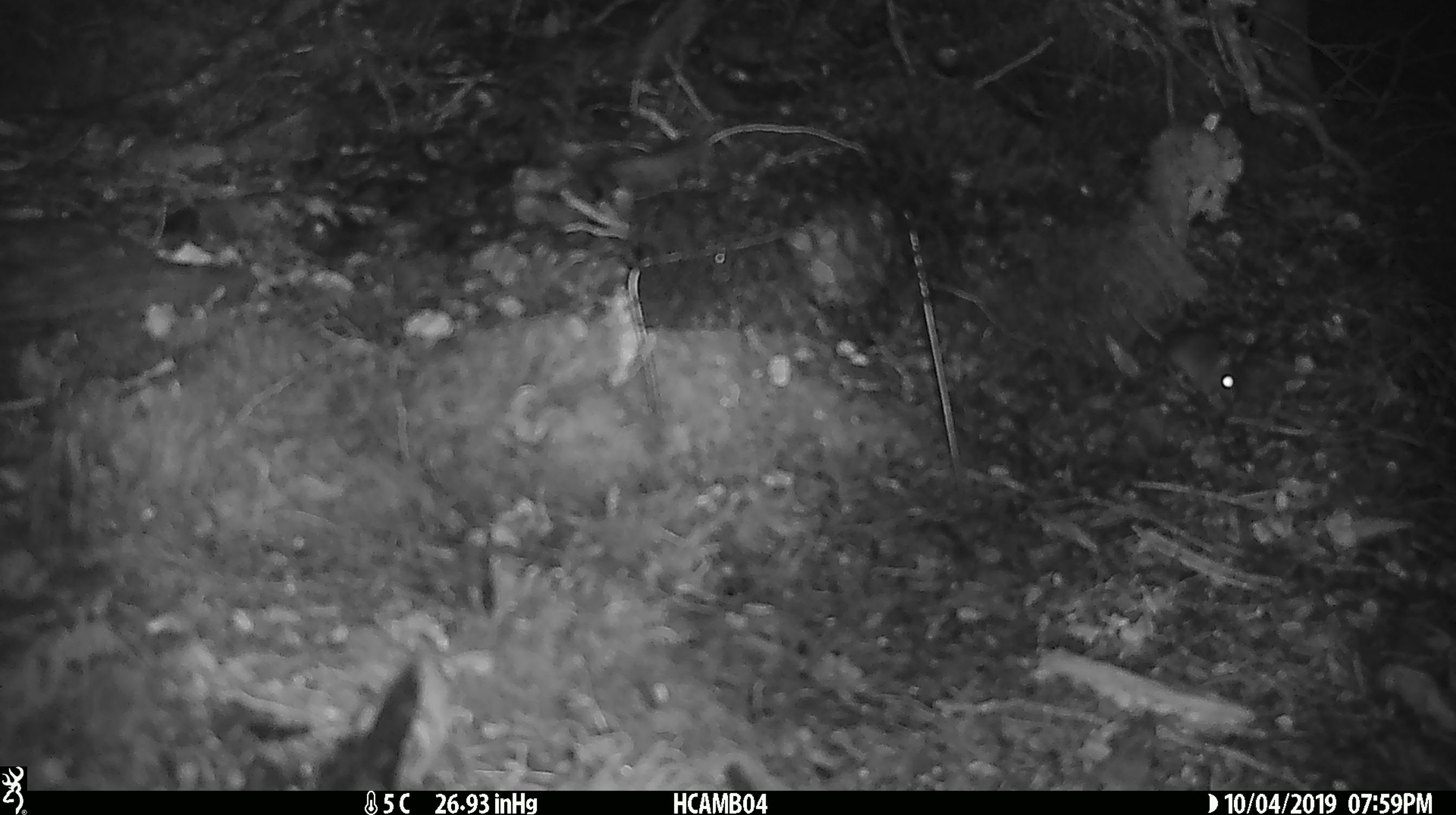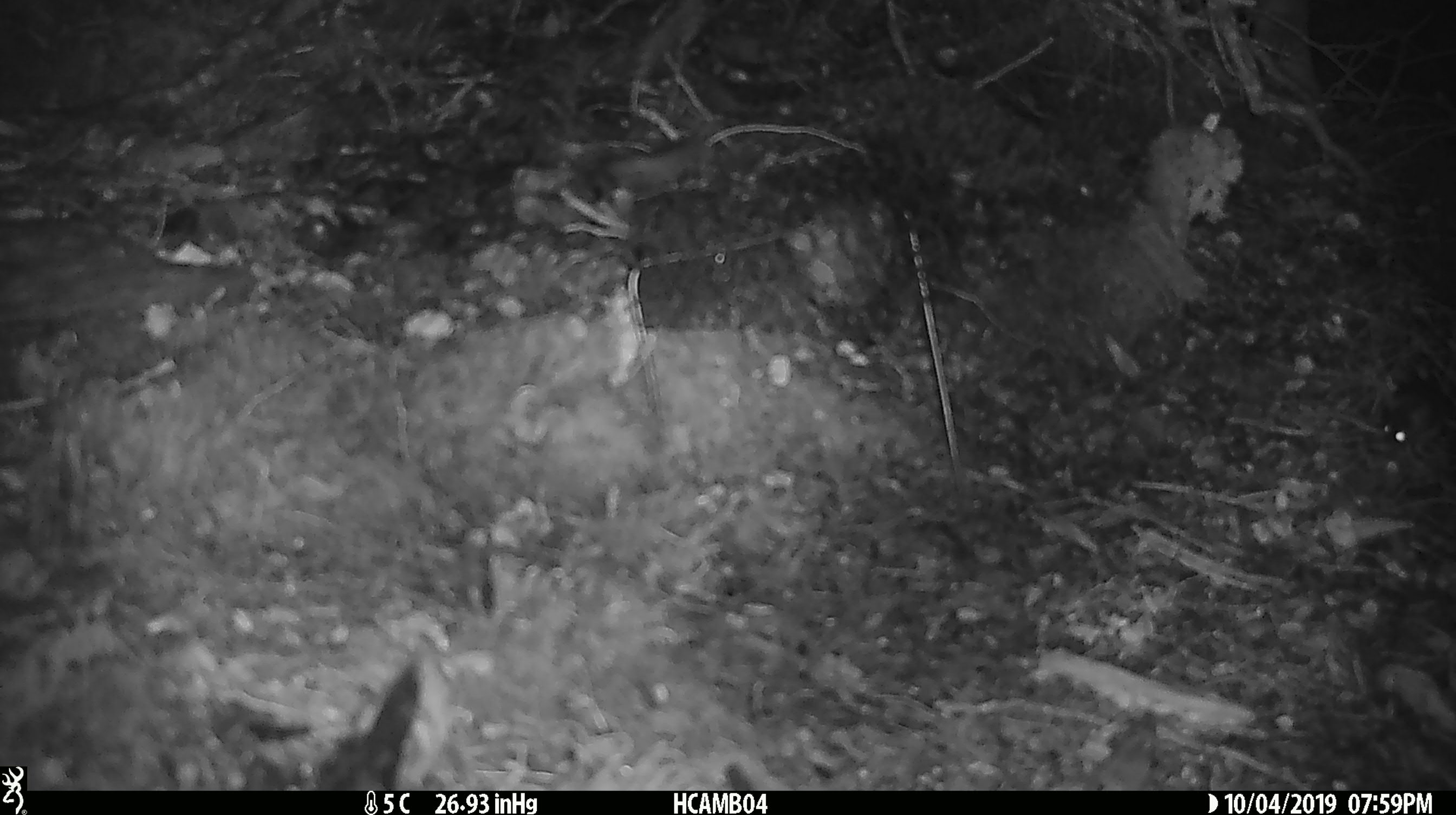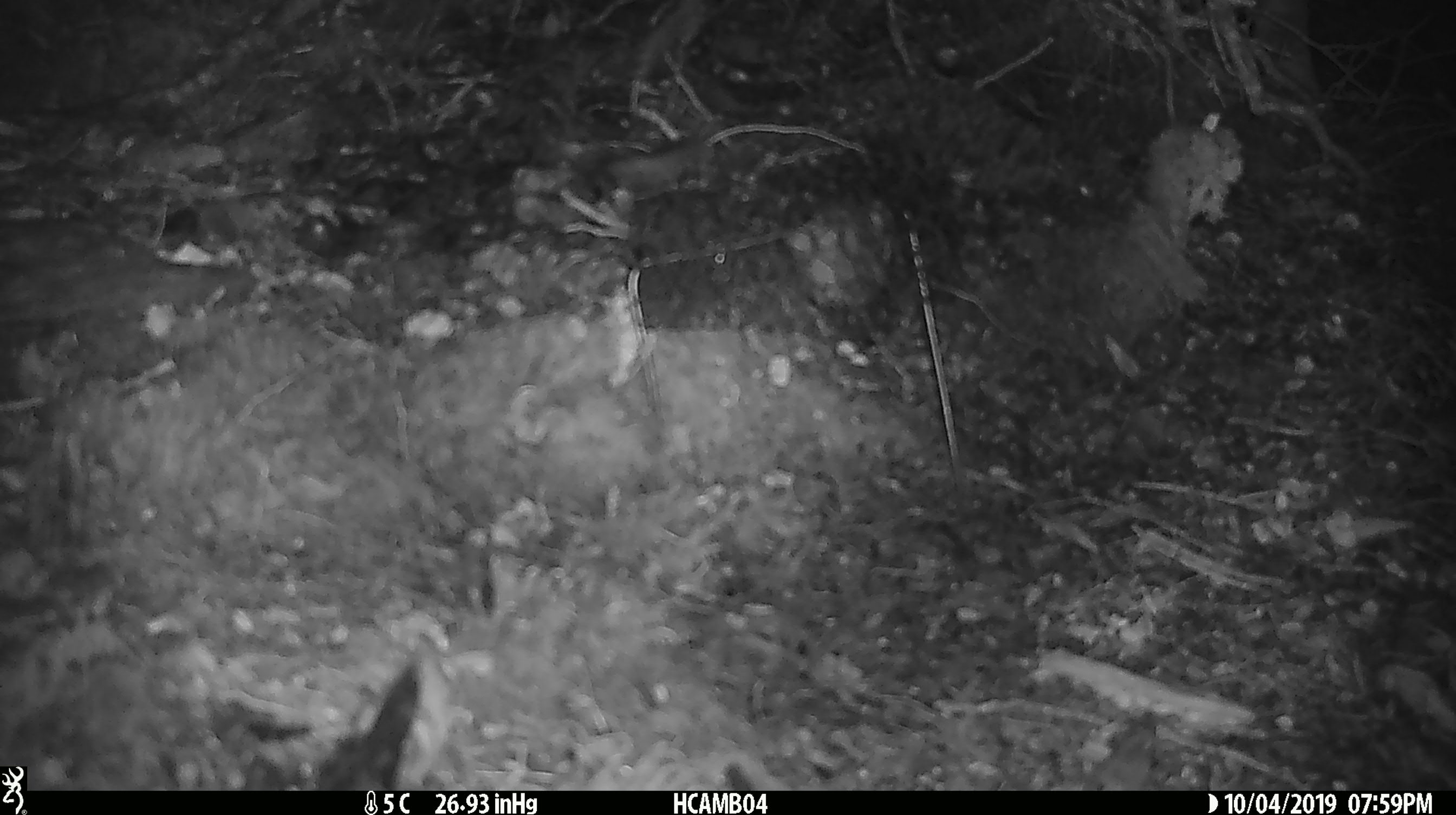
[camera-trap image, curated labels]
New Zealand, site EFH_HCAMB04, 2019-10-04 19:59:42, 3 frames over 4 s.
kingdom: Animalia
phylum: Chordata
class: Mammalia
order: Rodentia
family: Muridae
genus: Mus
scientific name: Mus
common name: mouse